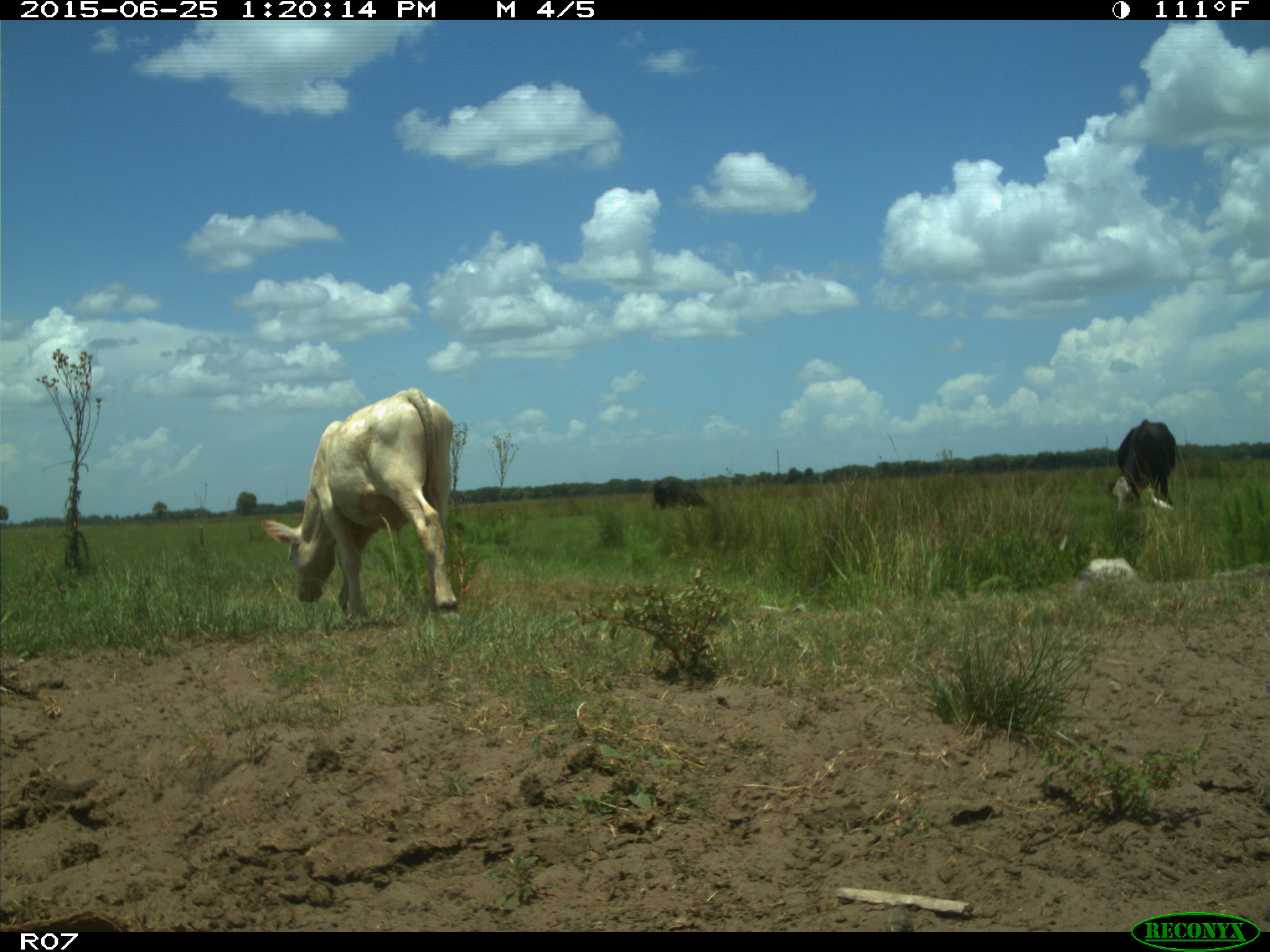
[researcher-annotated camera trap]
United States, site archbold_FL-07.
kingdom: Animalia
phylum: Chordata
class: Mammalia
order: Artiodactyla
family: Bovidae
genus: Bos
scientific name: Bos taurus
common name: domestic cow